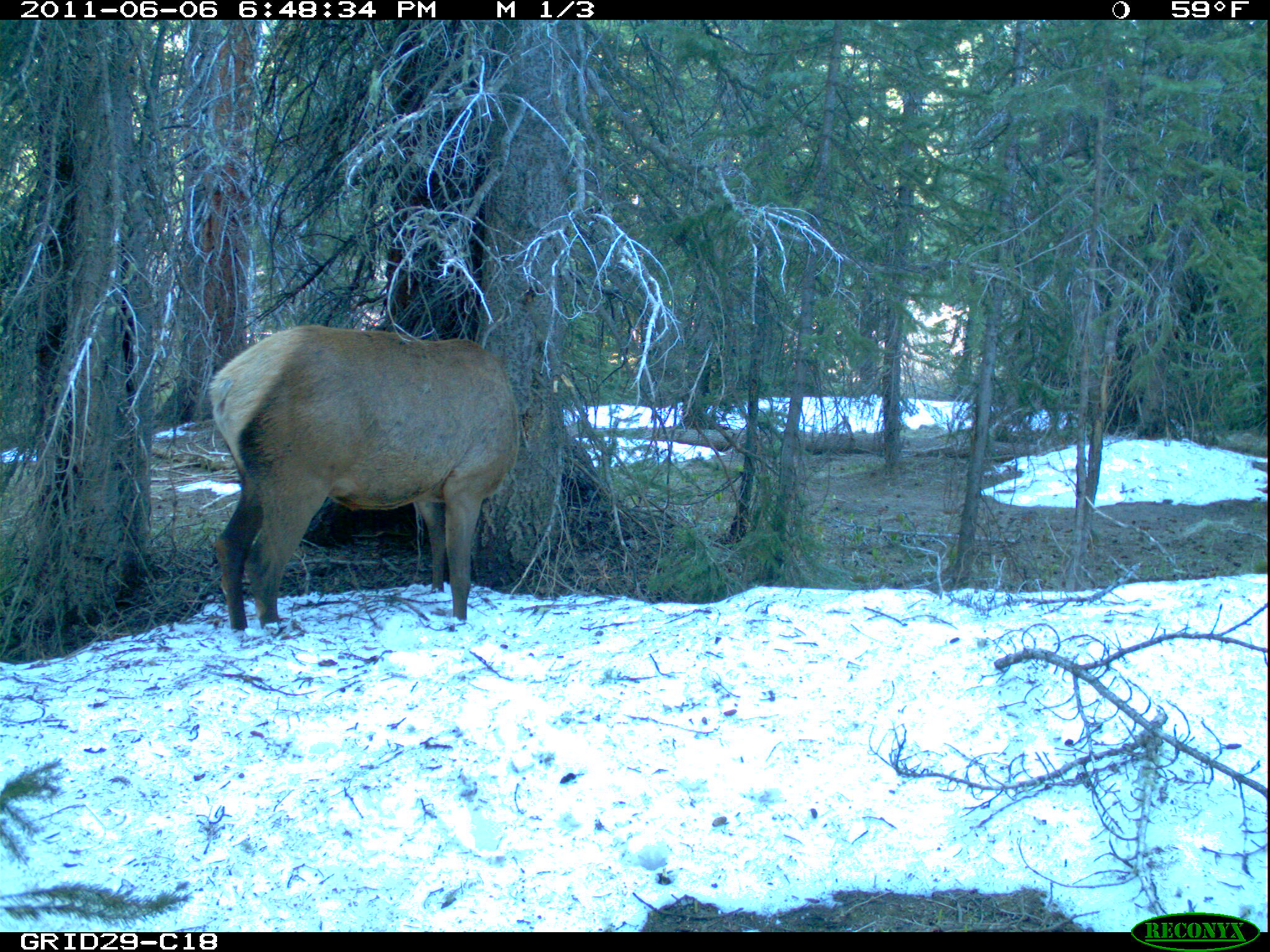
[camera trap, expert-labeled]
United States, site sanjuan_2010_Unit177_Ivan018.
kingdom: Animalia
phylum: Chordata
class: Mammalia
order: Artiodactyla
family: Cervidae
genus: Cervus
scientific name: Cervus elaphus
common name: red deer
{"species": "Cervus elaphus (red deer)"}